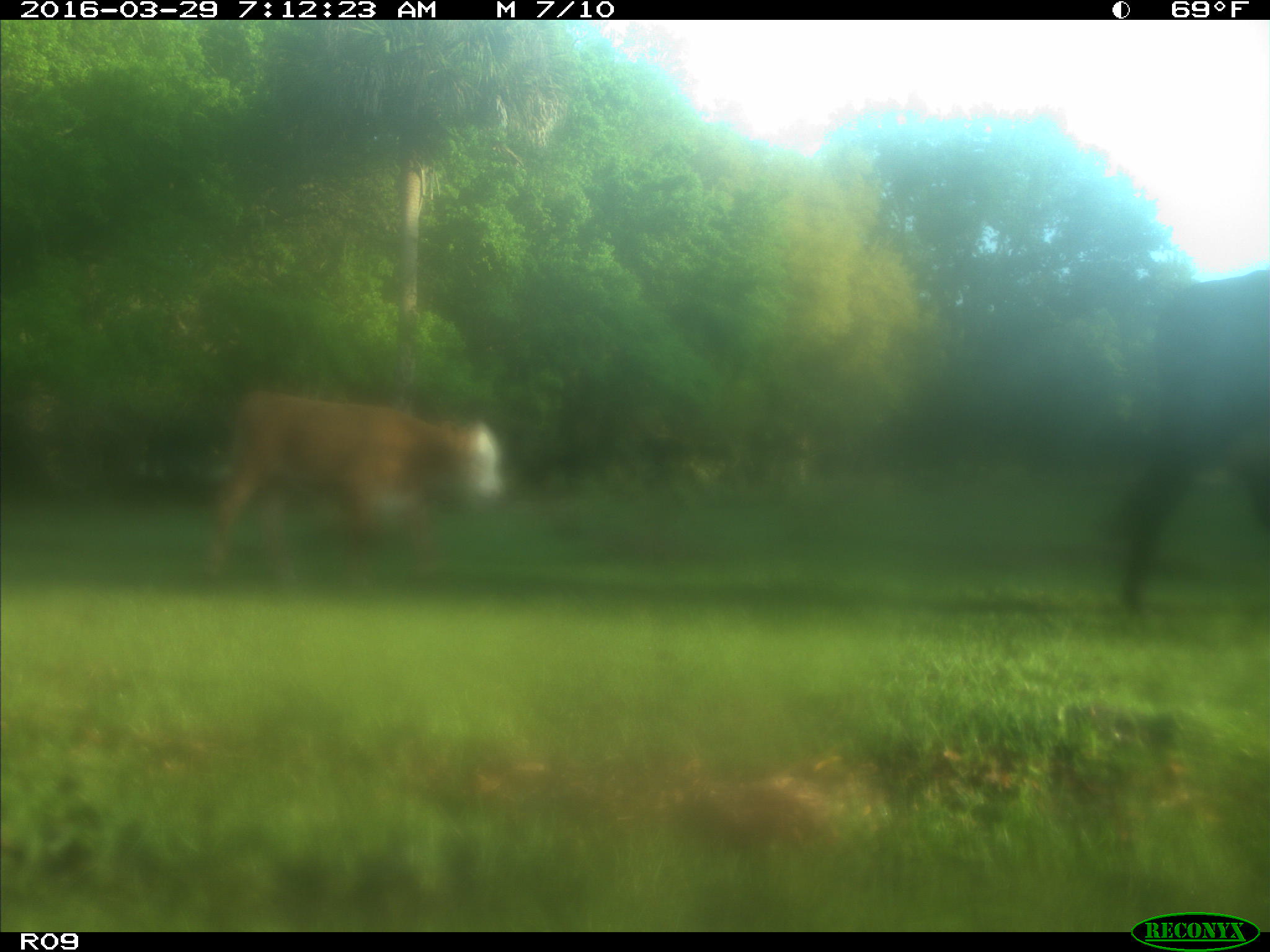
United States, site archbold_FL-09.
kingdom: Animalia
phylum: Chordata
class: Mammalia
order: Artiodactyla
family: Bovidae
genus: Bos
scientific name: Bos taurus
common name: domestic cow